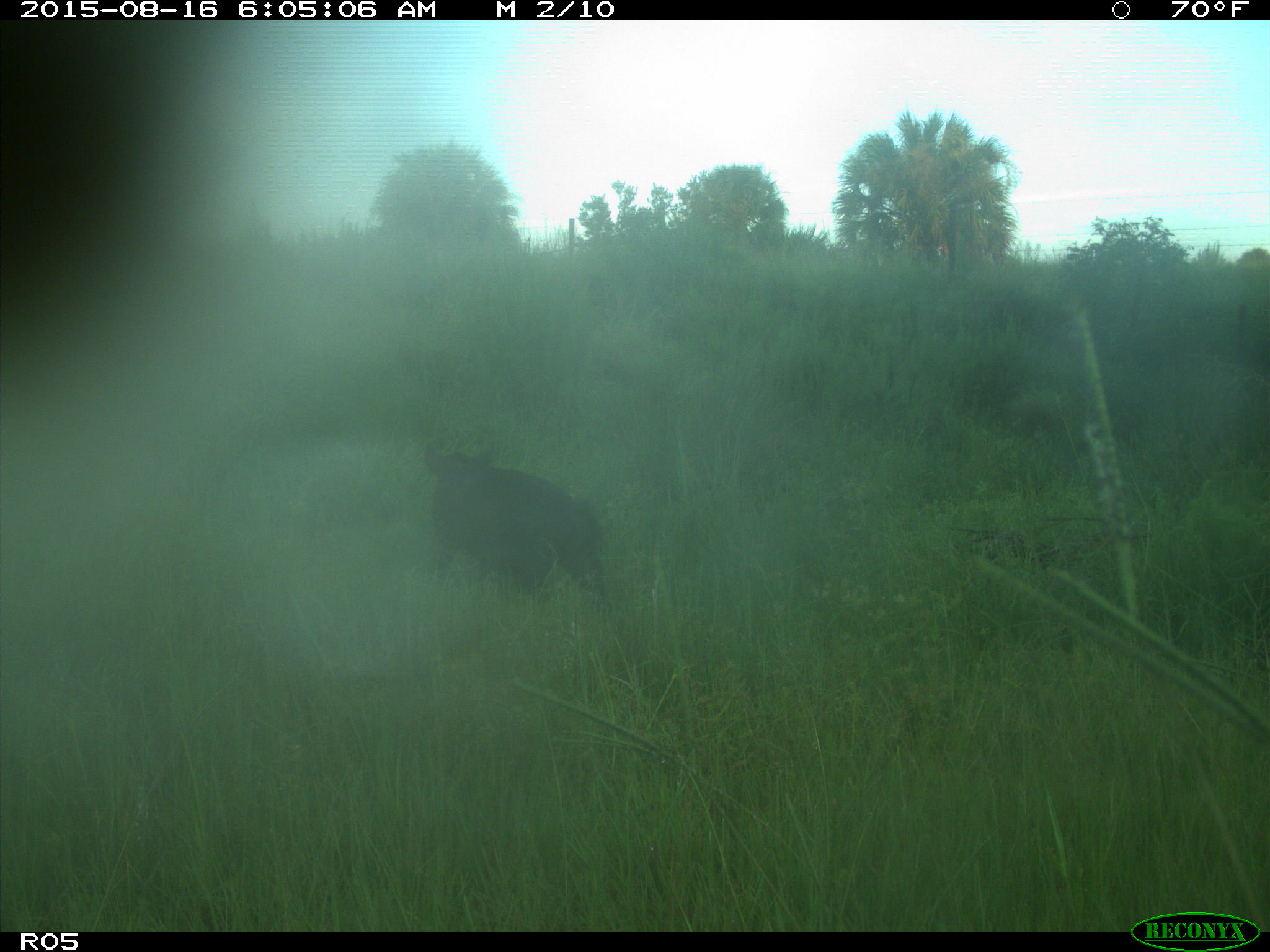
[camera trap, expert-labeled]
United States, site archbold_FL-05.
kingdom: Animalia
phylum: Chordata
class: Mammalia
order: Artiodactyla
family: Suidae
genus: Sus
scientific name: Sus scrofa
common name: wild boar